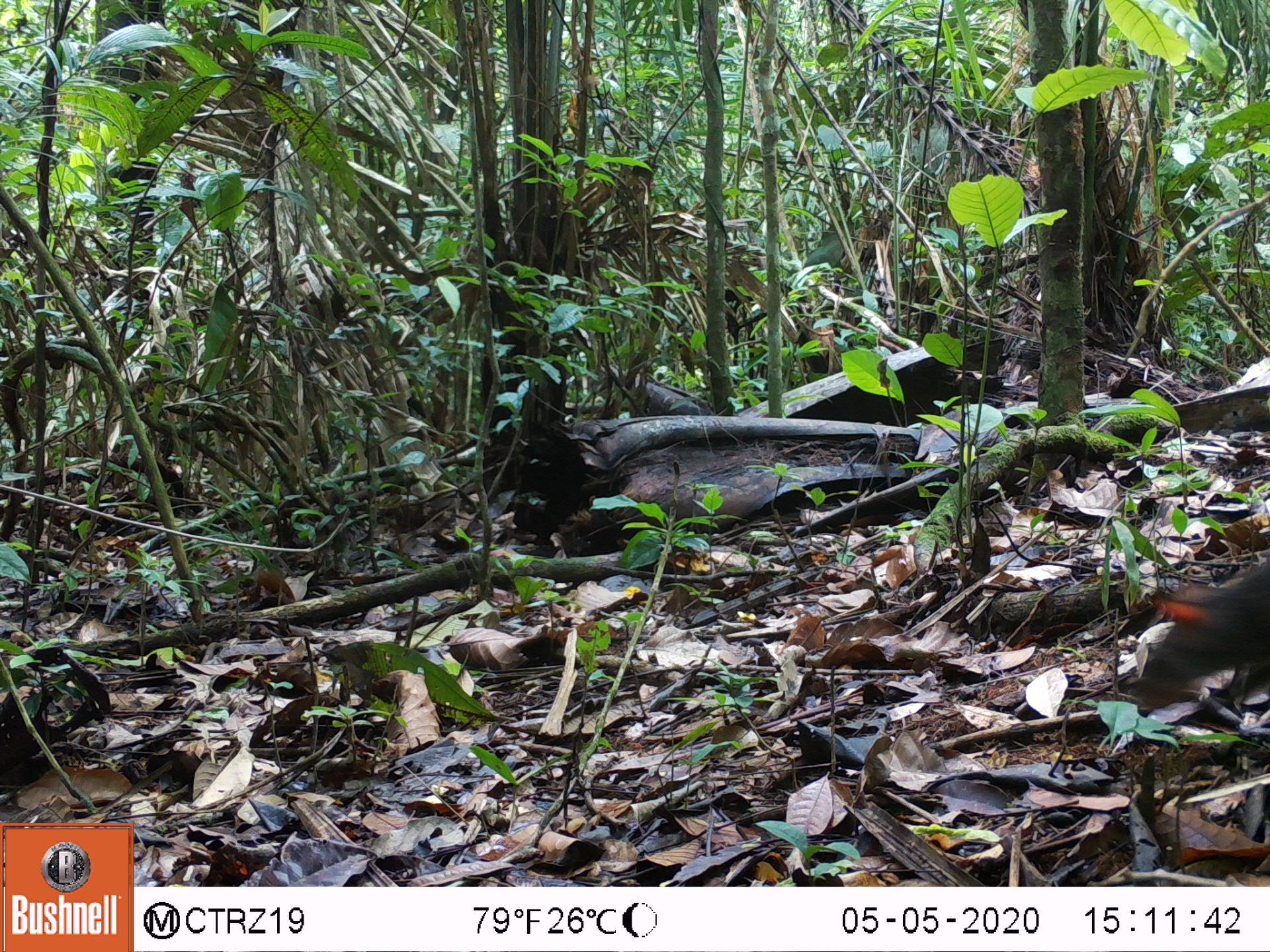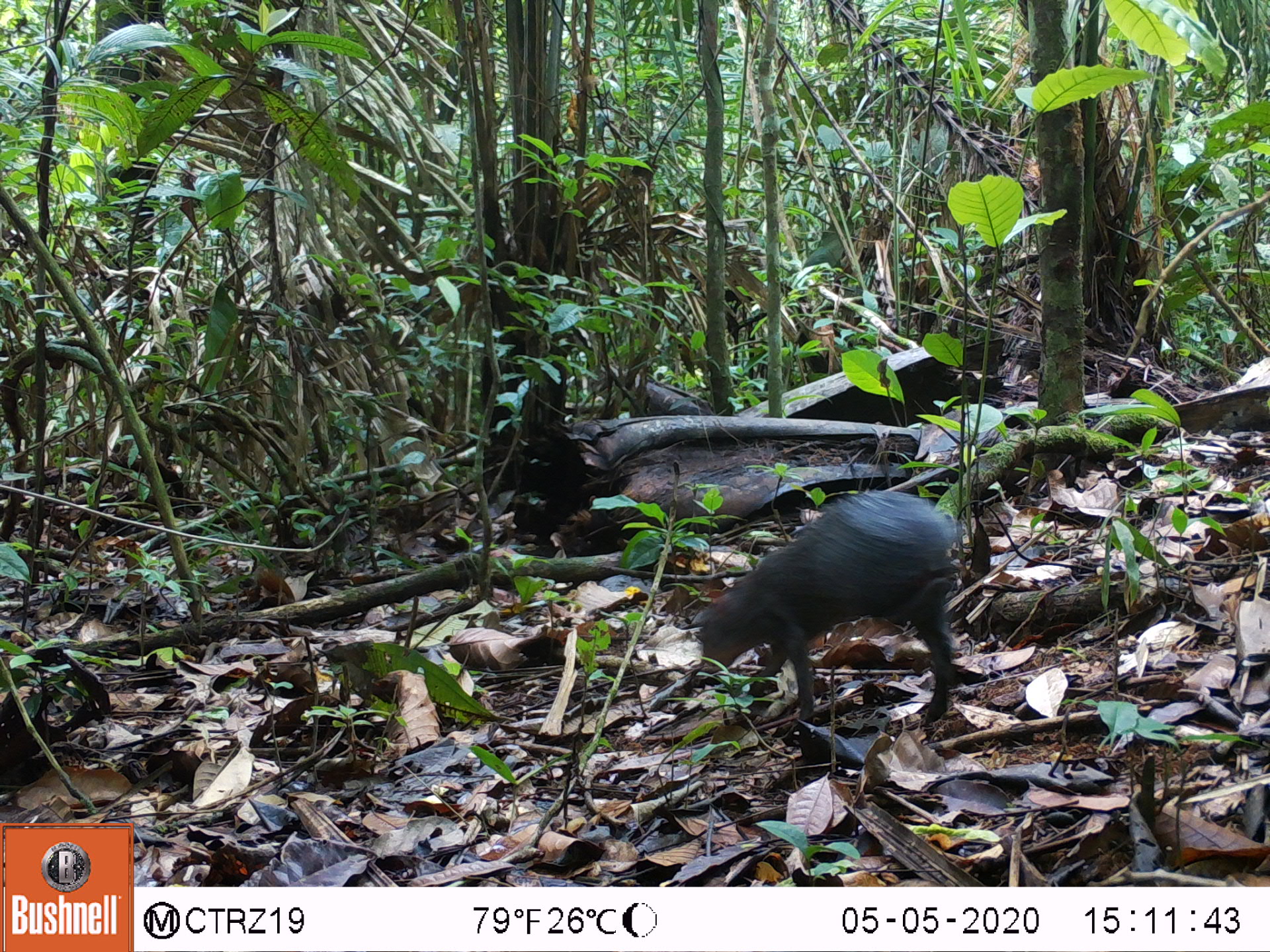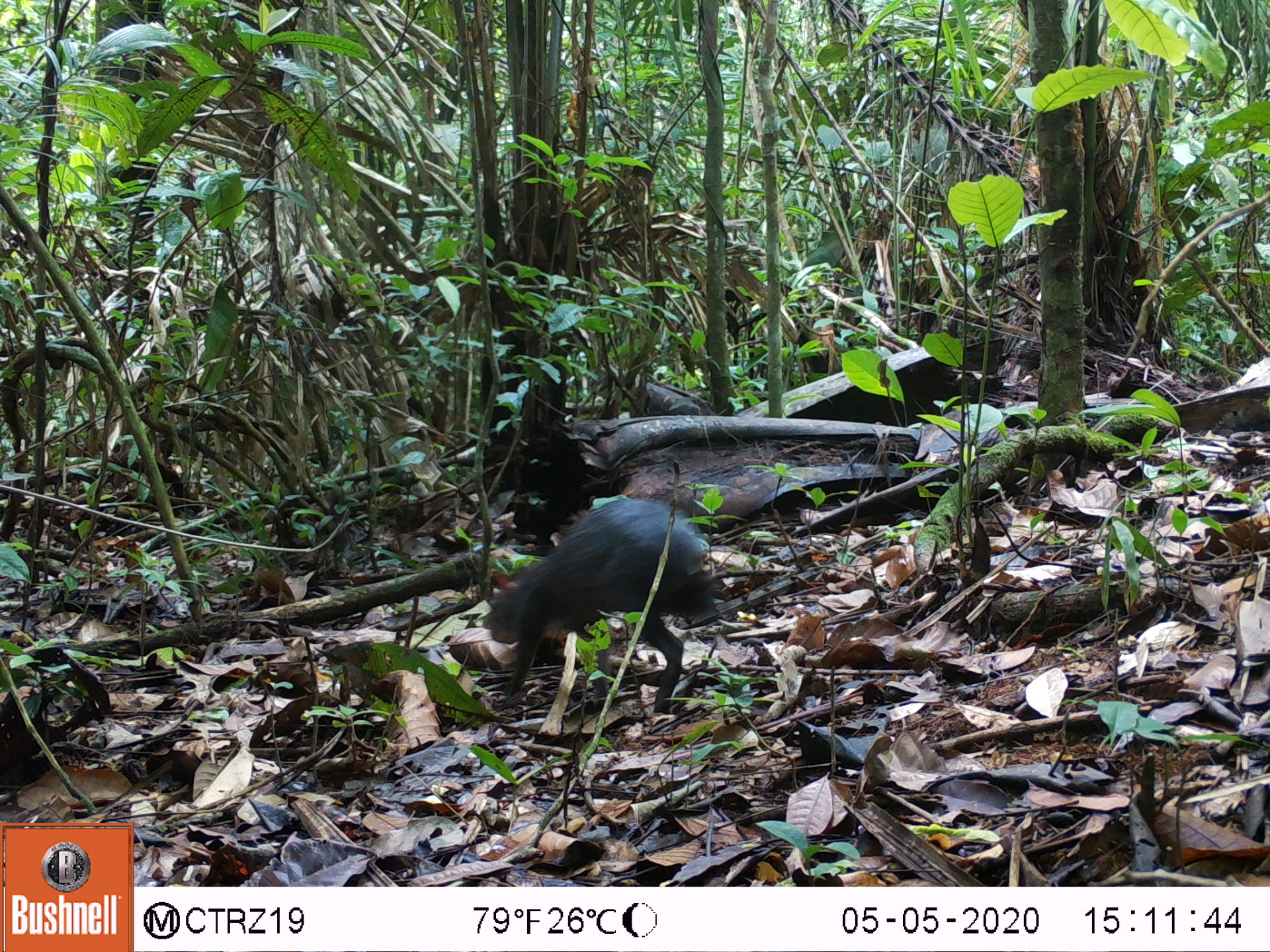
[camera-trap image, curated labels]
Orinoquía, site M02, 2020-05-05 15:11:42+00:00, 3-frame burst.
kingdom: Animalia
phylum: Chordata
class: Mammalia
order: Rodentia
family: Dasyproctidae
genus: Dasyprocta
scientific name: Dasyprocta fuliginosa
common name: black agouti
Black agouti (Dasyprocta fuliginosa).